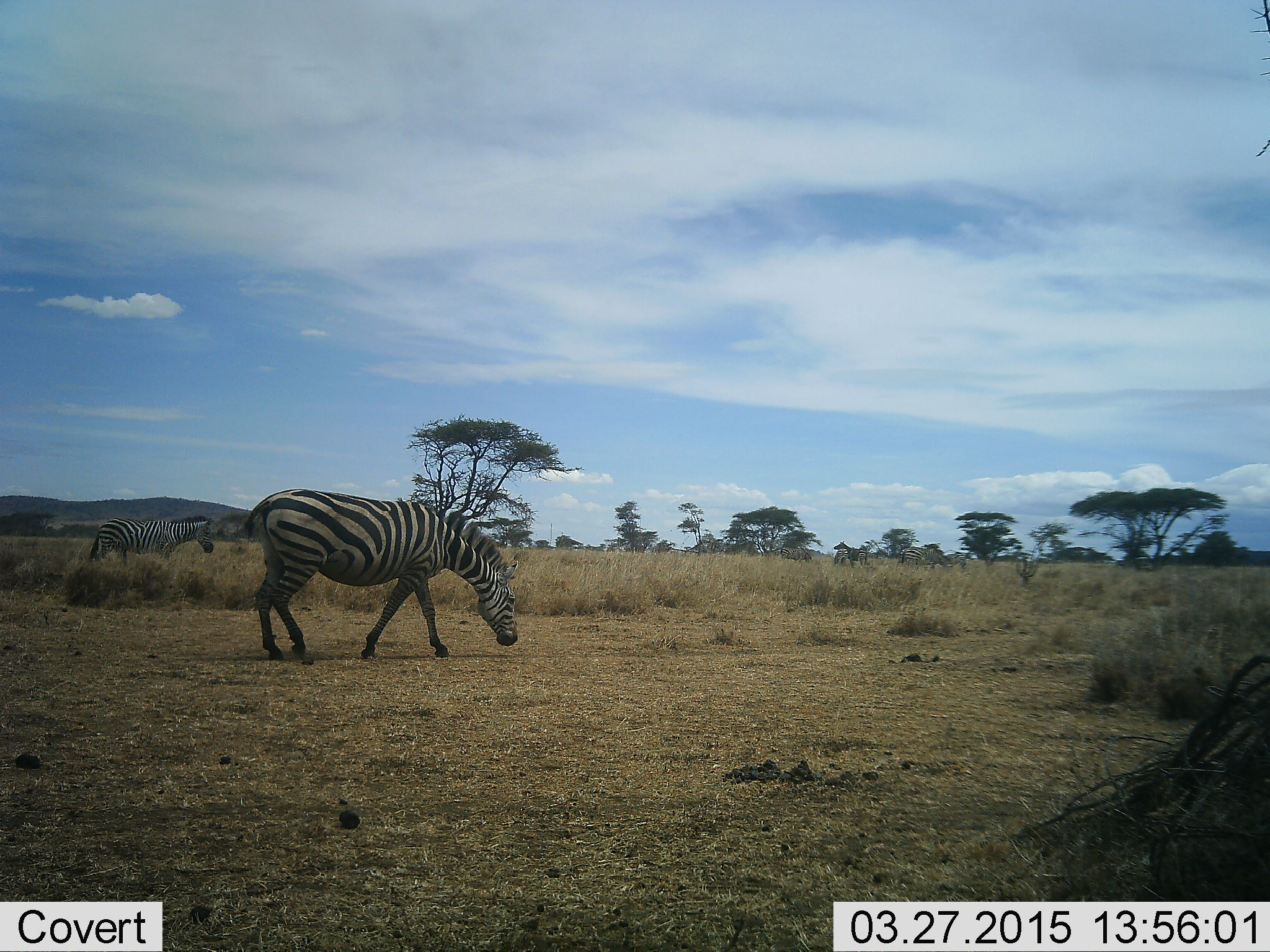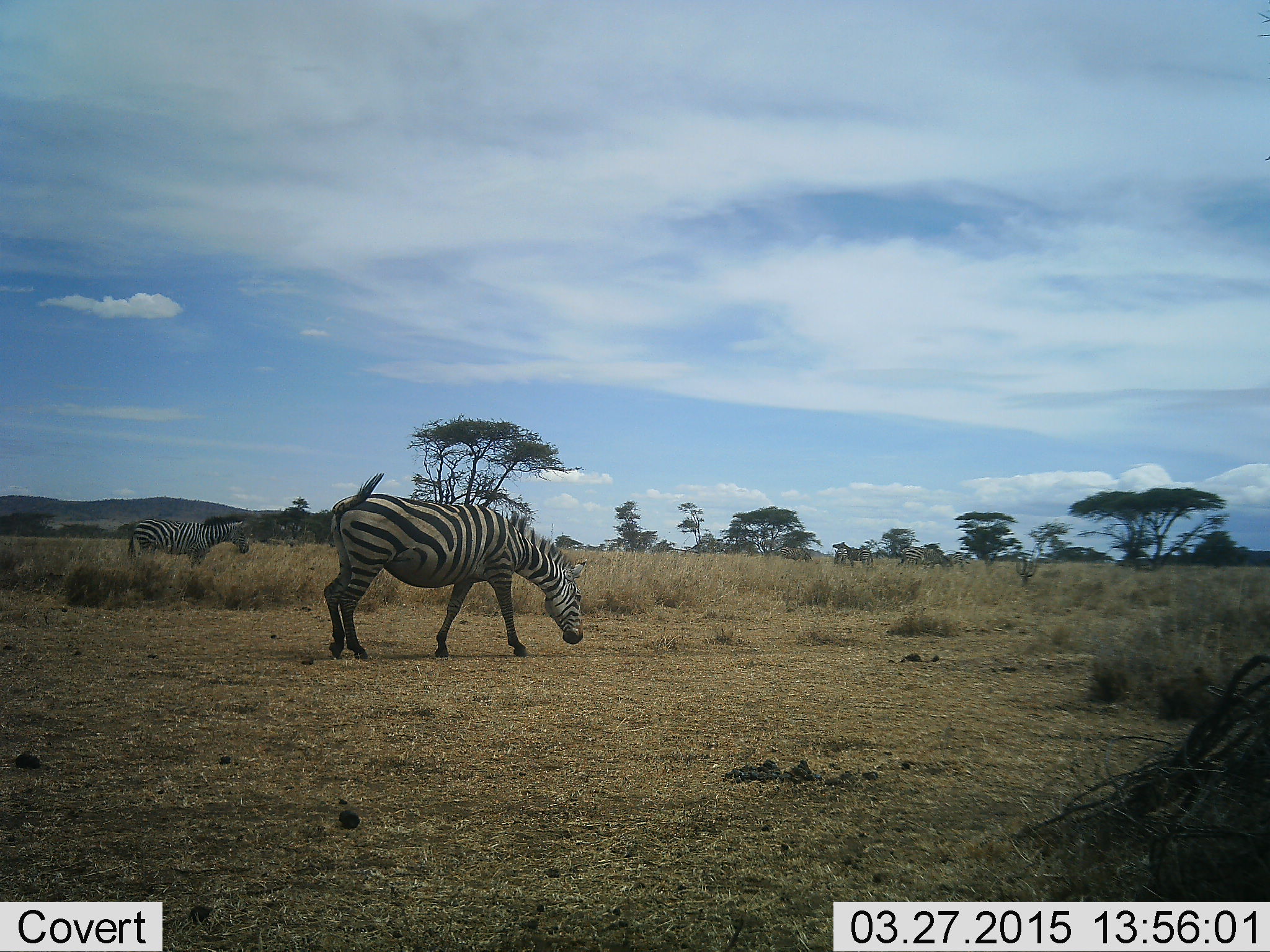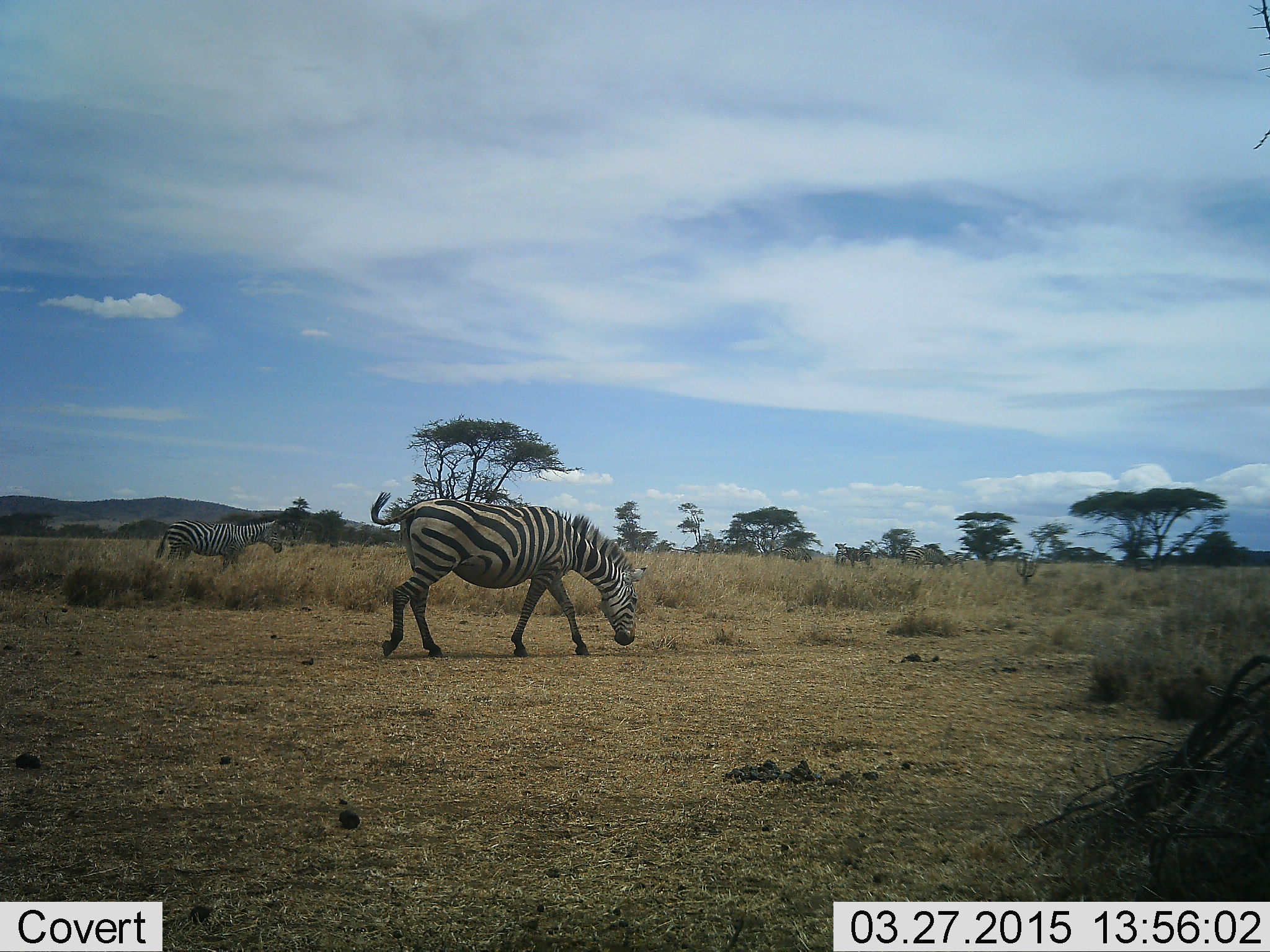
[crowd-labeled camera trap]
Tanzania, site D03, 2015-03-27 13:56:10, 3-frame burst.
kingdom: Animalia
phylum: Chordata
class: Mammalia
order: Perissodactyla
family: Equidae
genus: Equus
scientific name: Equus quagga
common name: plains zebra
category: zebra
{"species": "zebra (plains zebra) (Equus quagga)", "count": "2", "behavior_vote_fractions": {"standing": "40%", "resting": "0%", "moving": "40%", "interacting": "10%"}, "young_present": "0%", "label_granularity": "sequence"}